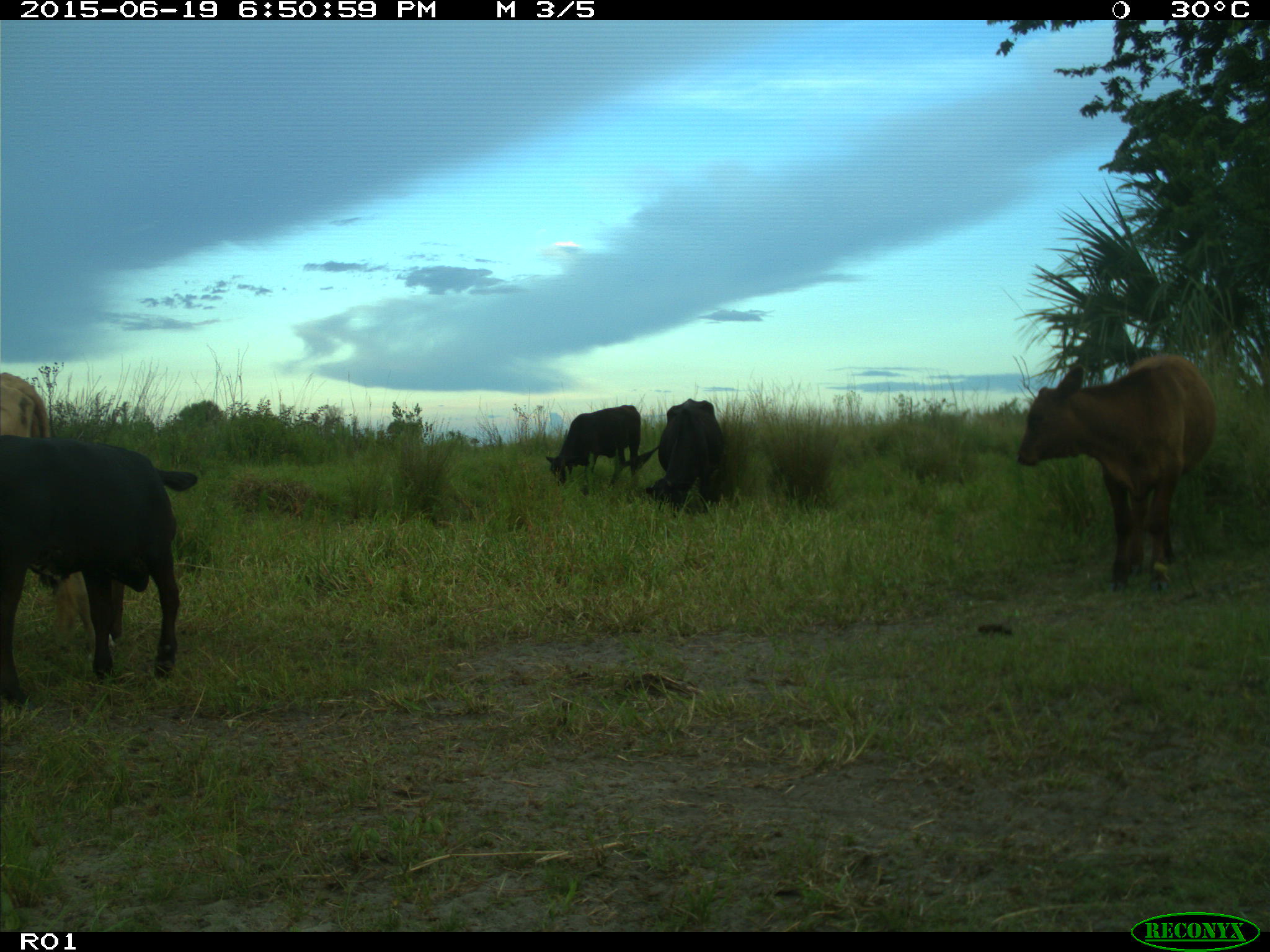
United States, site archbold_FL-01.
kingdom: Animalia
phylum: Chordata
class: Mammalia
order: Artiodactyla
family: Bovidae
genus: Bos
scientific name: Bos taurus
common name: domestic cow